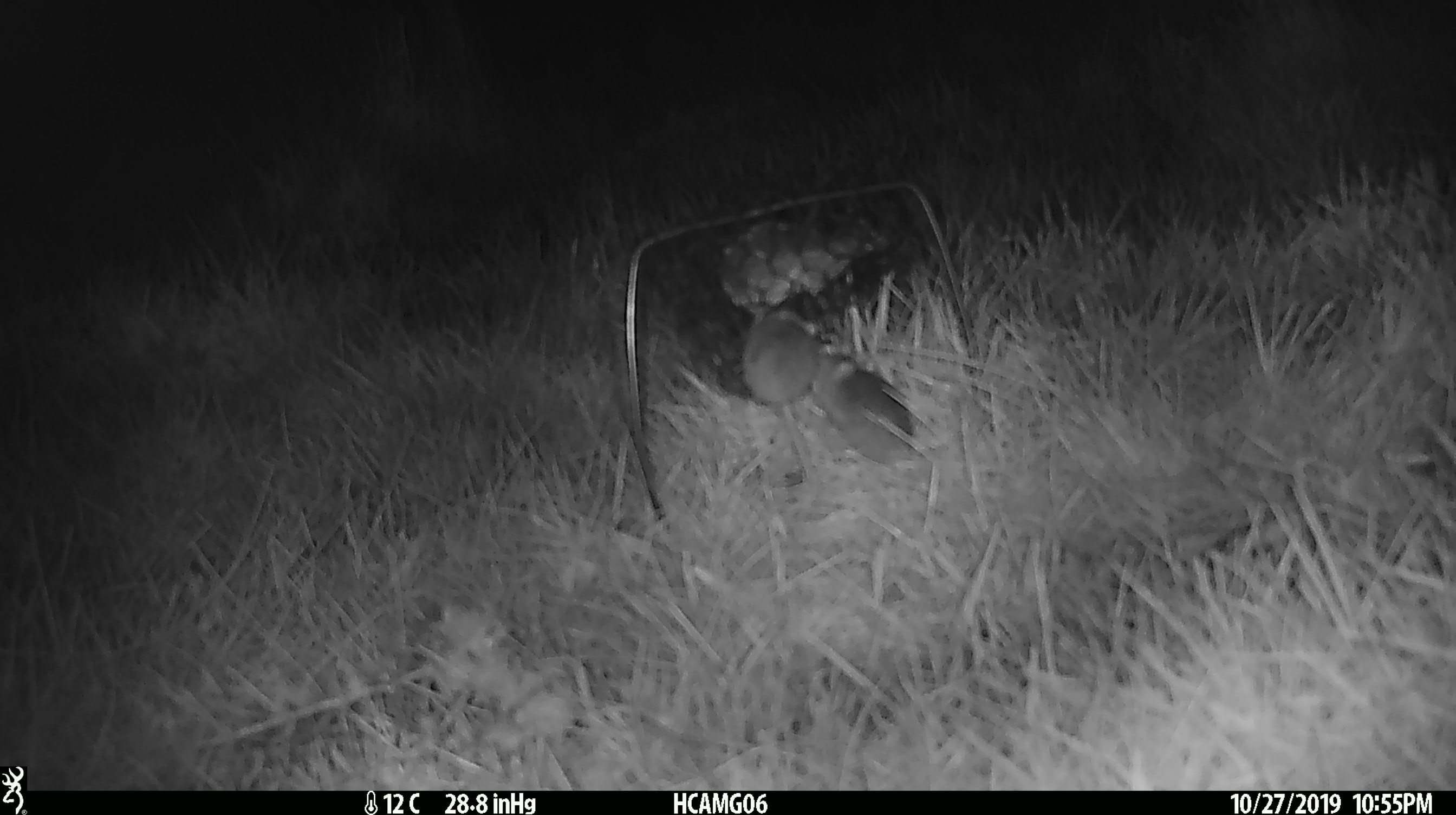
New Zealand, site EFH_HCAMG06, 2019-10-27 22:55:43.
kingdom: Animalia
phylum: Chordata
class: Mammalia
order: Rodentia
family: Muridae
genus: Mus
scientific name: Mus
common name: mouse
Mouse (Mus).